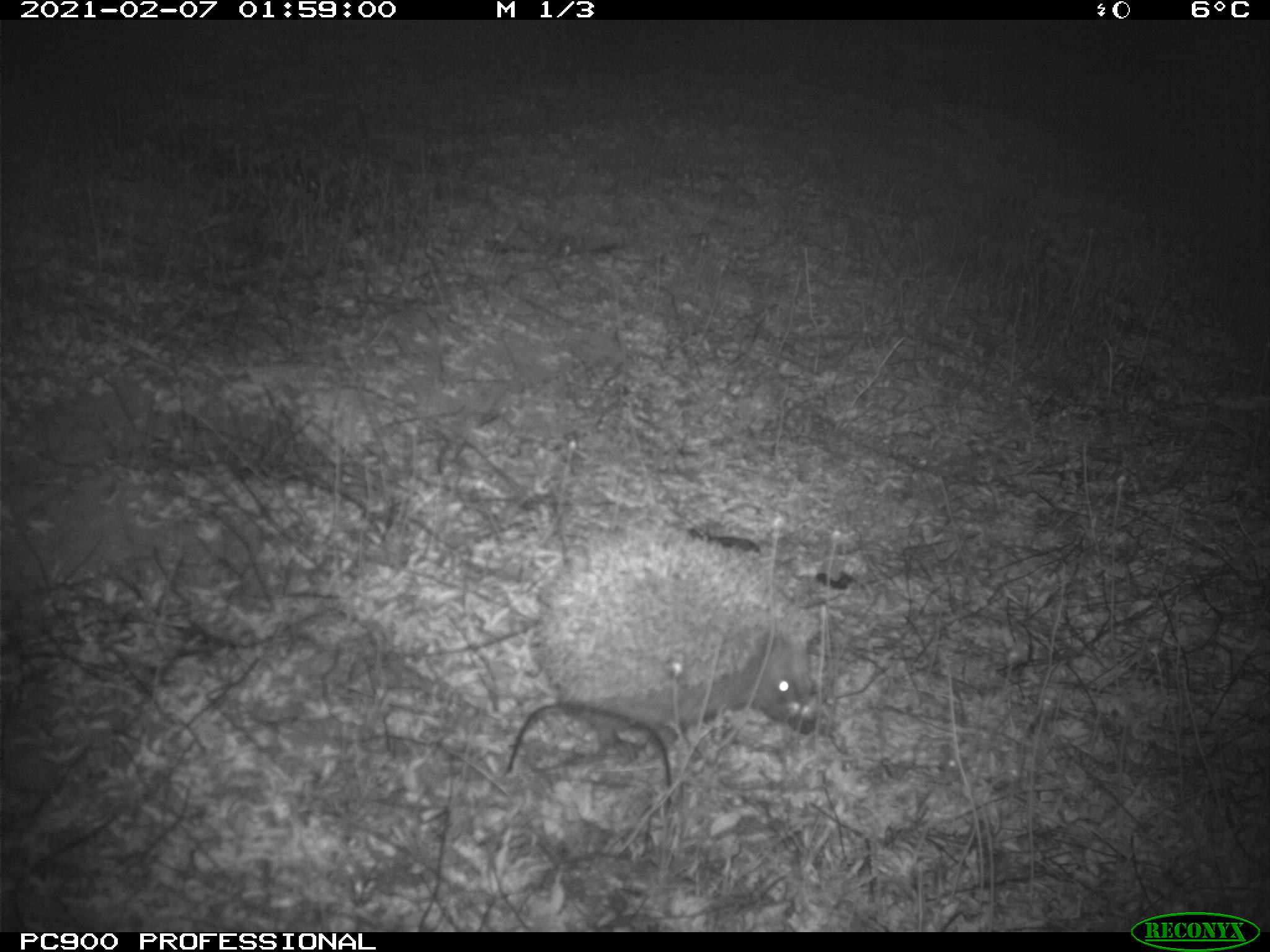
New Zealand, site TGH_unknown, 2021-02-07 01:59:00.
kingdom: Animalia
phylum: Chordata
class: Mammalia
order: Eulipotyphla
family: Erinaceidae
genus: Erinaceus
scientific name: Erinaceus europaeus europaeus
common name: european hedgehog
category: hedgehog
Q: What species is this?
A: Hedgehog (european hedgehog) (Erinaceus europaeus europaeus).